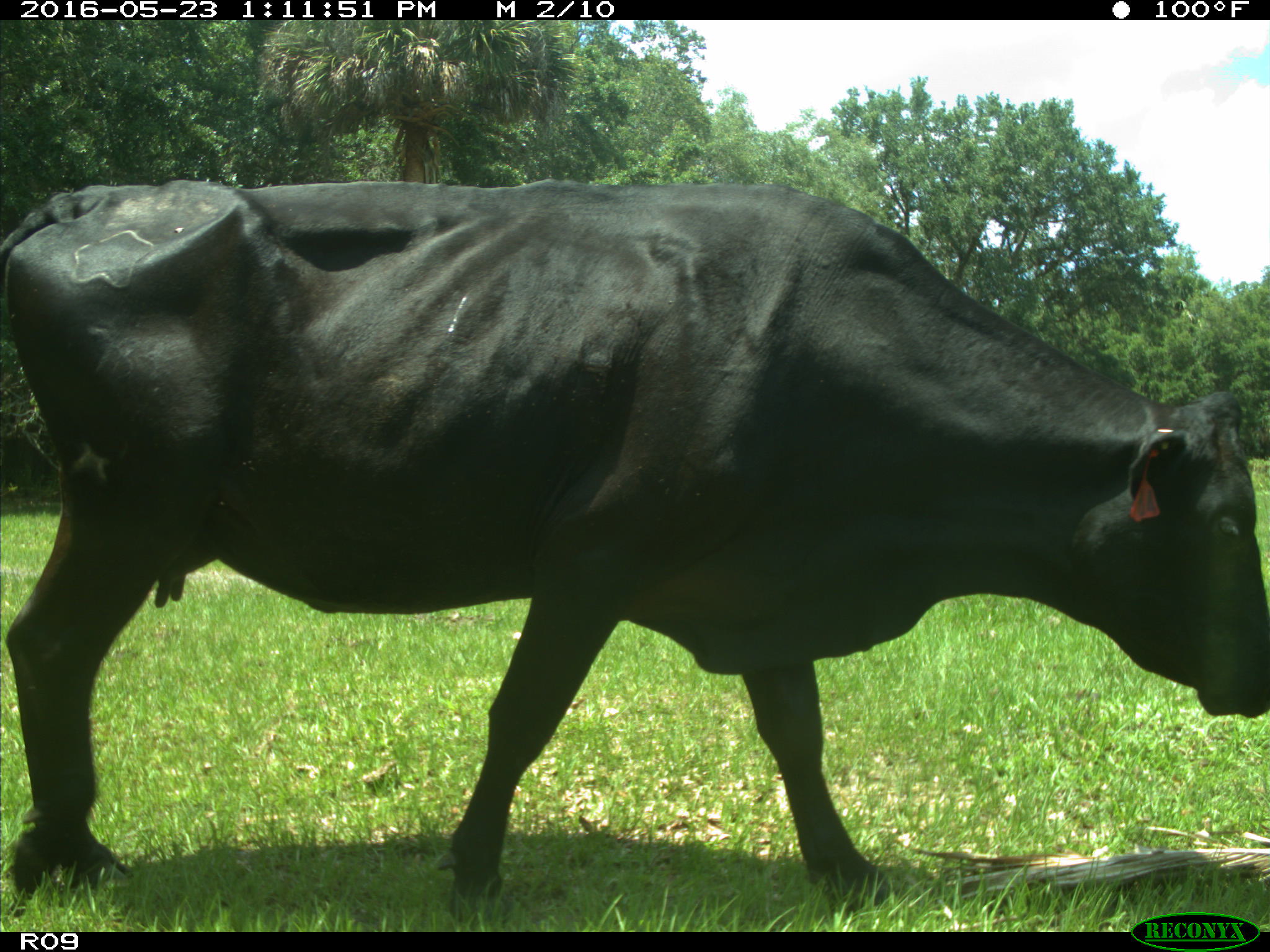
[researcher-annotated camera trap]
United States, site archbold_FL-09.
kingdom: Animalia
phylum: Chordata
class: Mammalia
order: Artiodactyla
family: Bovidae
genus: Bos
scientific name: Bos taurus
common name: domestic cow